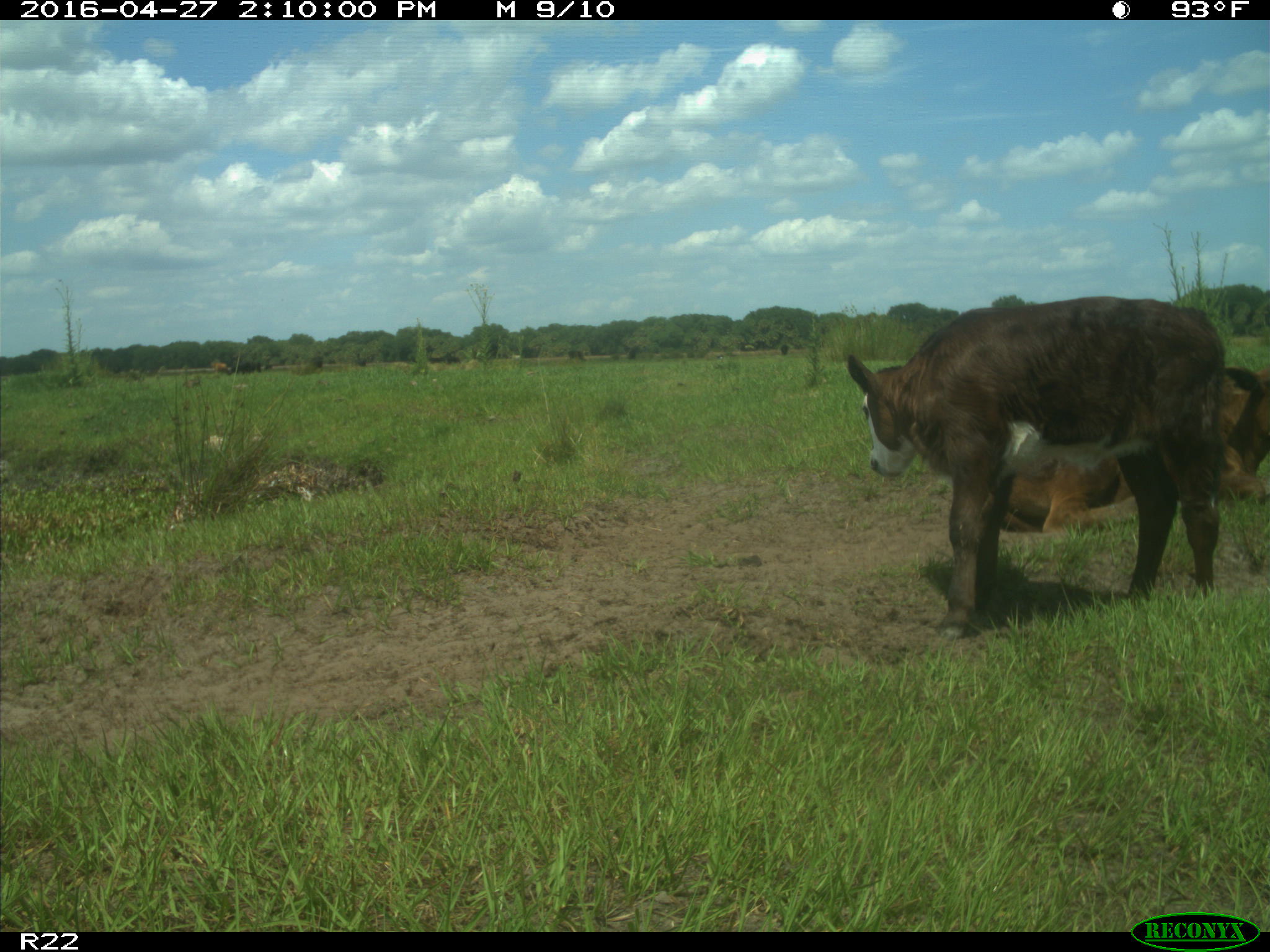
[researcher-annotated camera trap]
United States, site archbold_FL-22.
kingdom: Animalia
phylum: Chordata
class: Mammalia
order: Artiodactyla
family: Bovidae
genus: Bos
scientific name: Bos taurus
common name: domestic cow